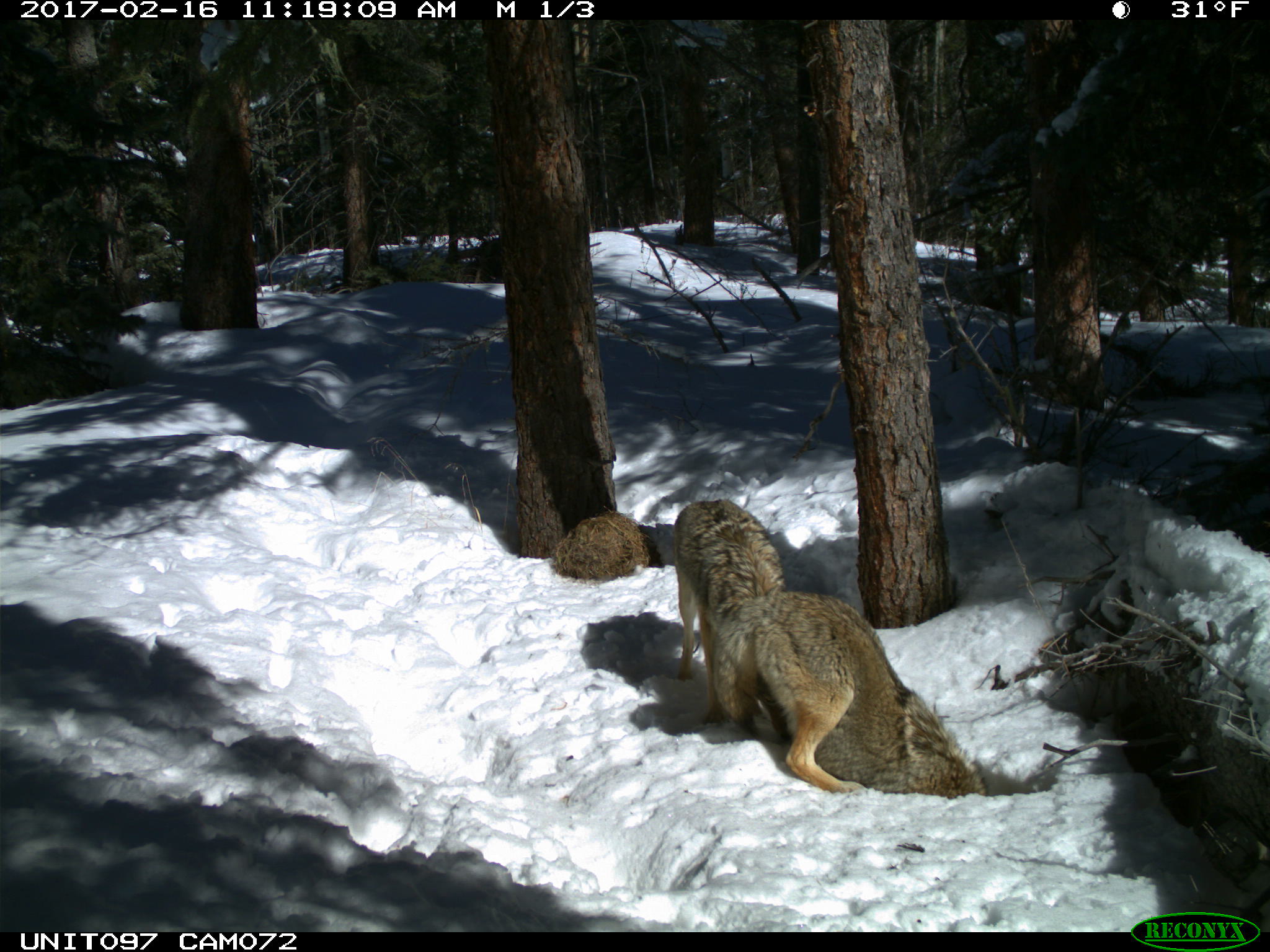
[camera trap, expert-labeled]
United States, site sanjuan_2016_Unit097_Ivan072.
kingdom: Animalia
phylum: Chordata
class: Mammalia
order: Carnivora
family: Canidae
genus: Canis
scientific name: Canis latrans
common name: coyote